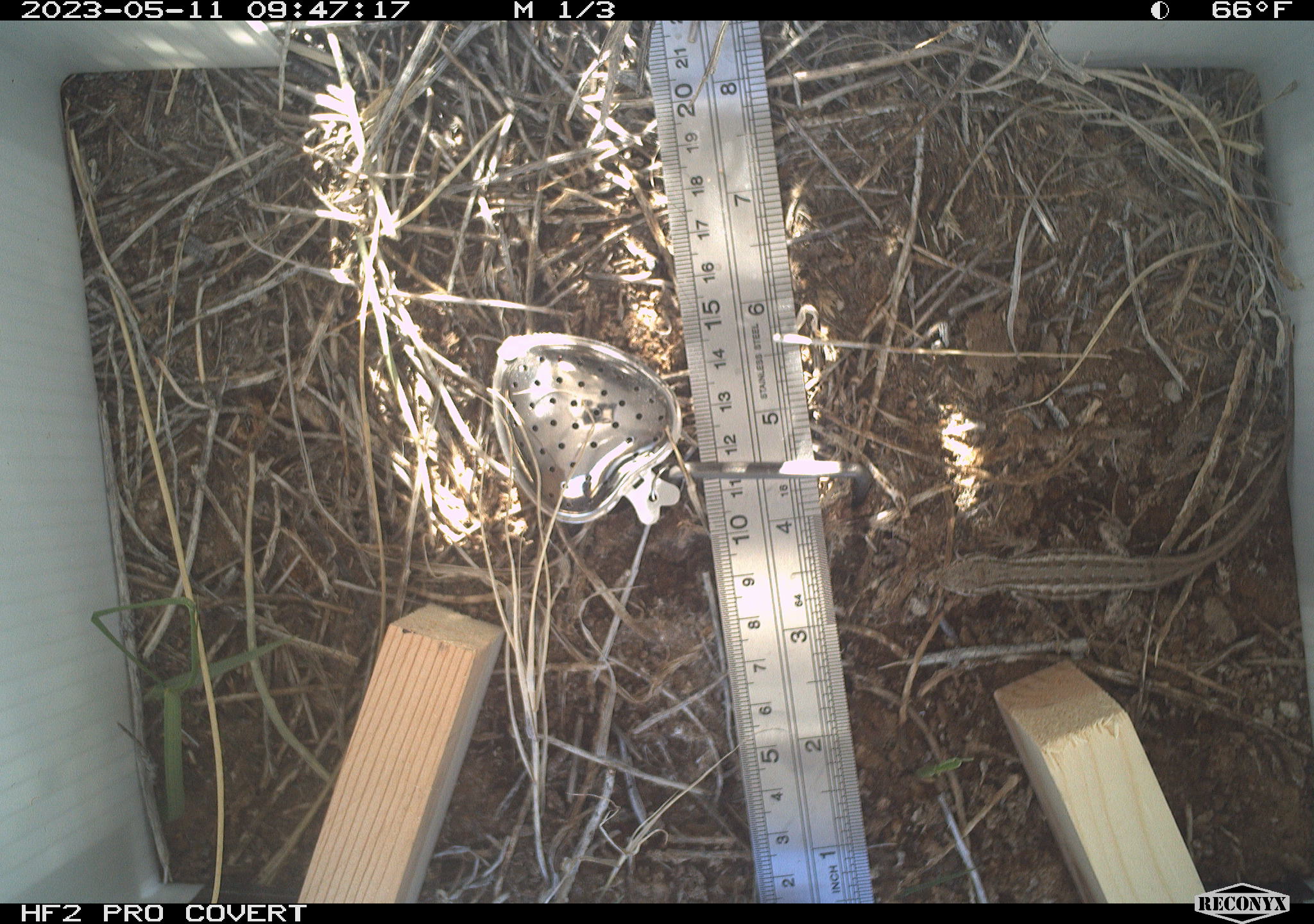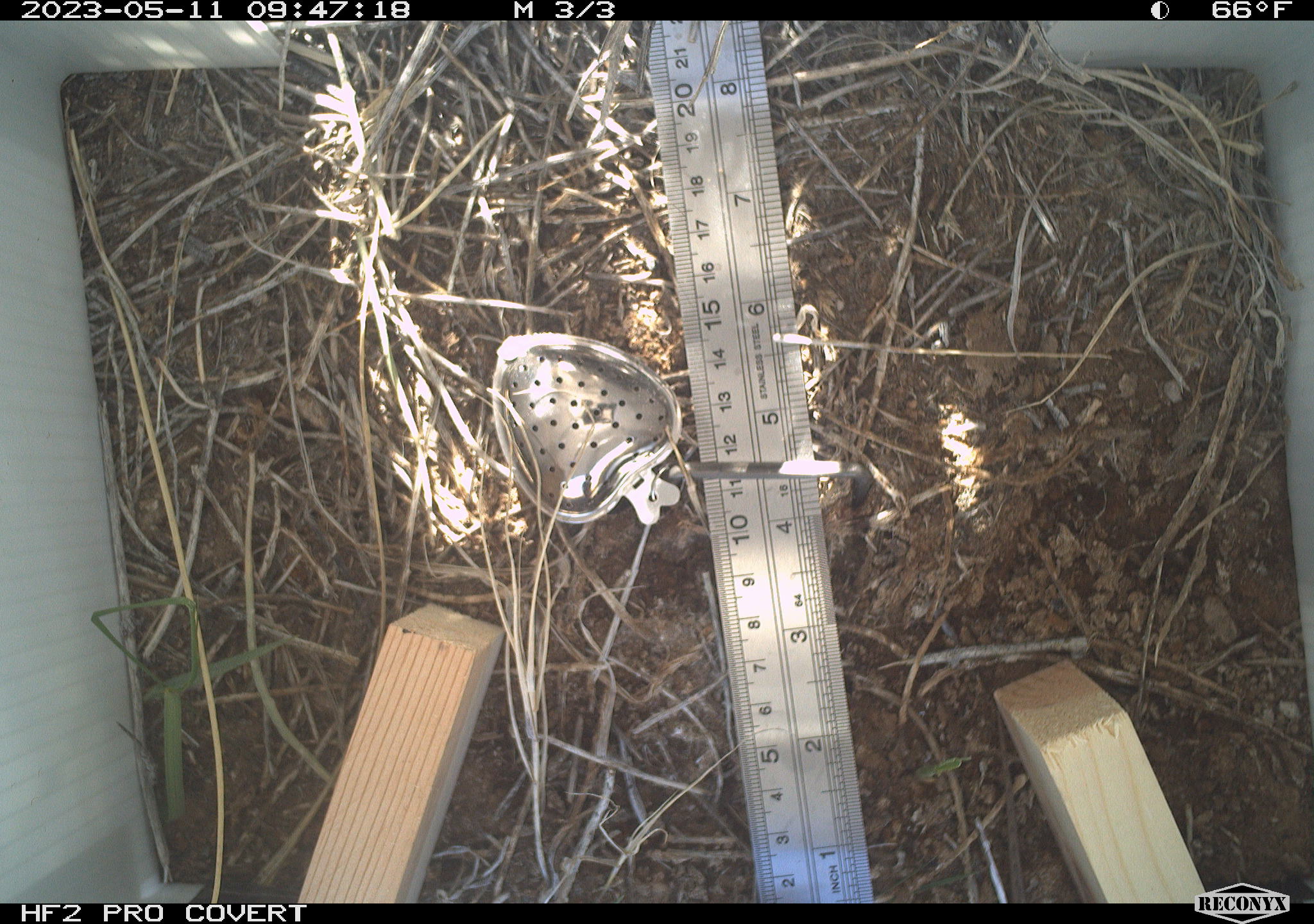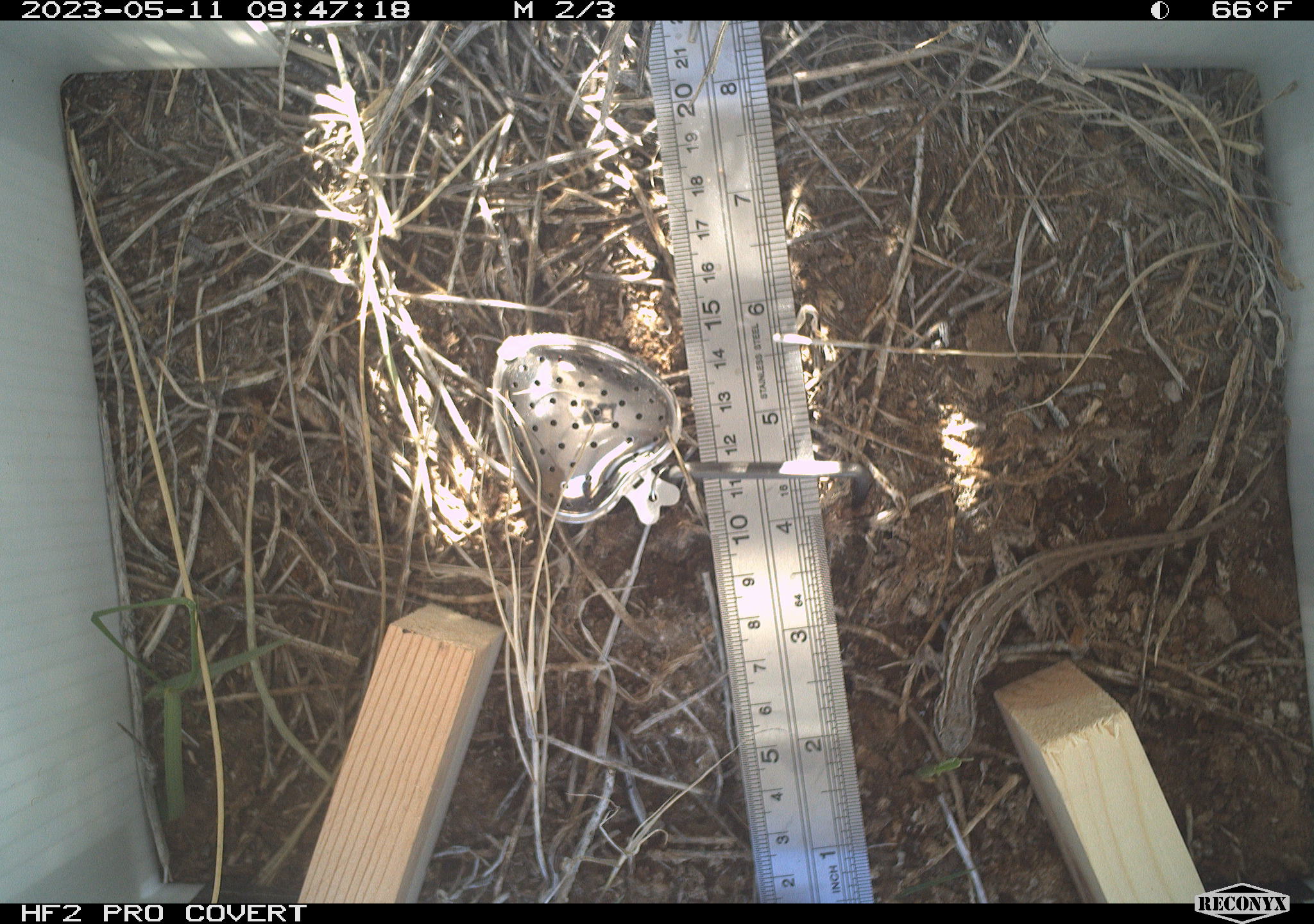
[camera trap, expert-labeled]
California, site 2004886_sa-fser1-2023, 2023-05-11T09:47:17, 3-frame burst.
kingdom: Animalia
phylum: Chordata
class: Reptilia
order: Squamata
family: Phrynosomatidae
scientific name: Phrynosomatidae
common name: phrynosomatid lizards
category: phrynosomatidae family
Phrynosomatidae family (phrynosomatid lizards) (Phrynosomatidae).